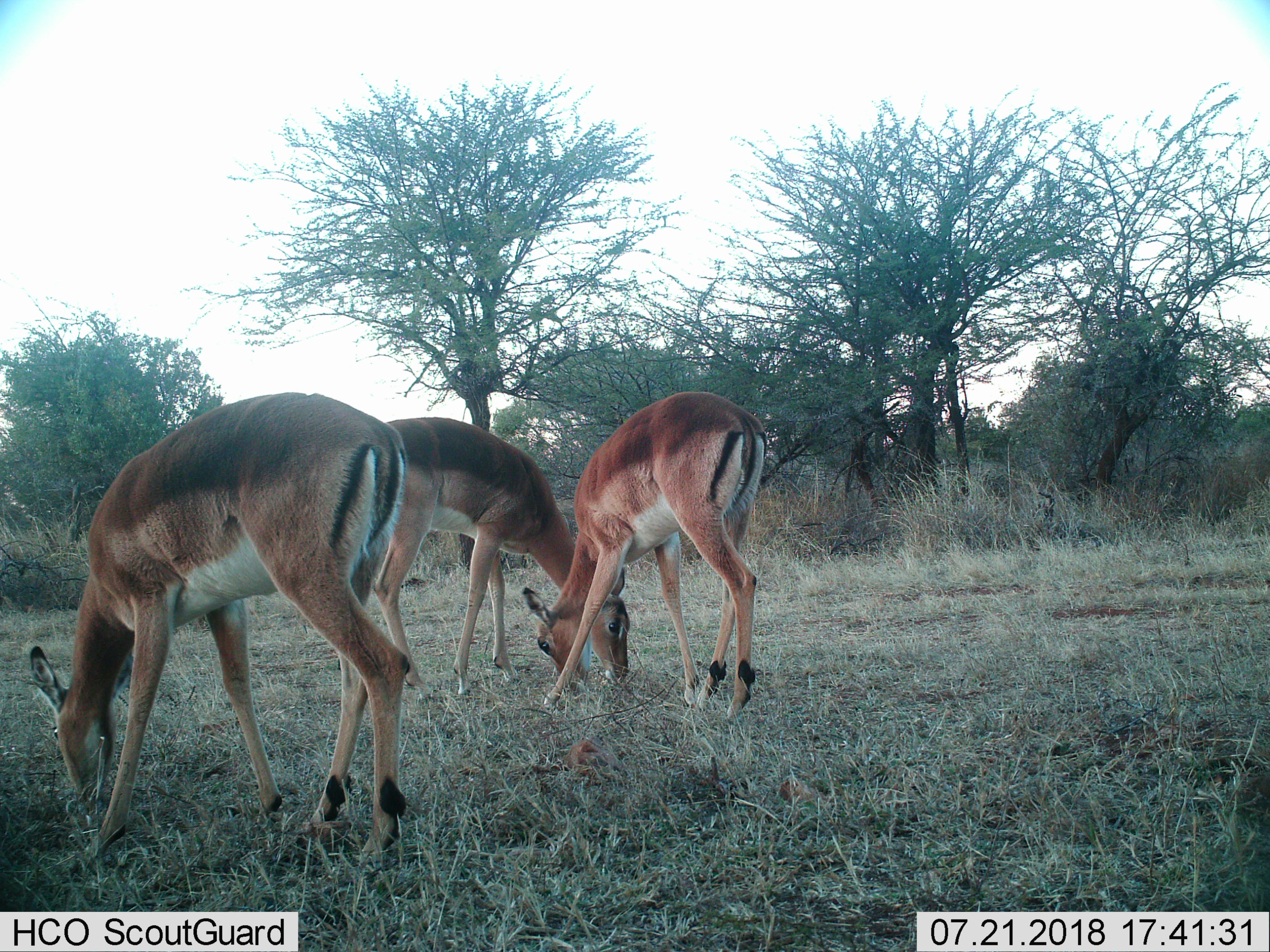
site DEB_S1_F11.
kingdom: Animalia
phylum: Chordata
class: Mammalia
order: Artiodactyla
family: Bovidae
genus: Aepyceros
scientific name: Aepyceros melampus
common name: impala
Impala (Aepyceros melampus), count 3. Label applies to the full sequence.